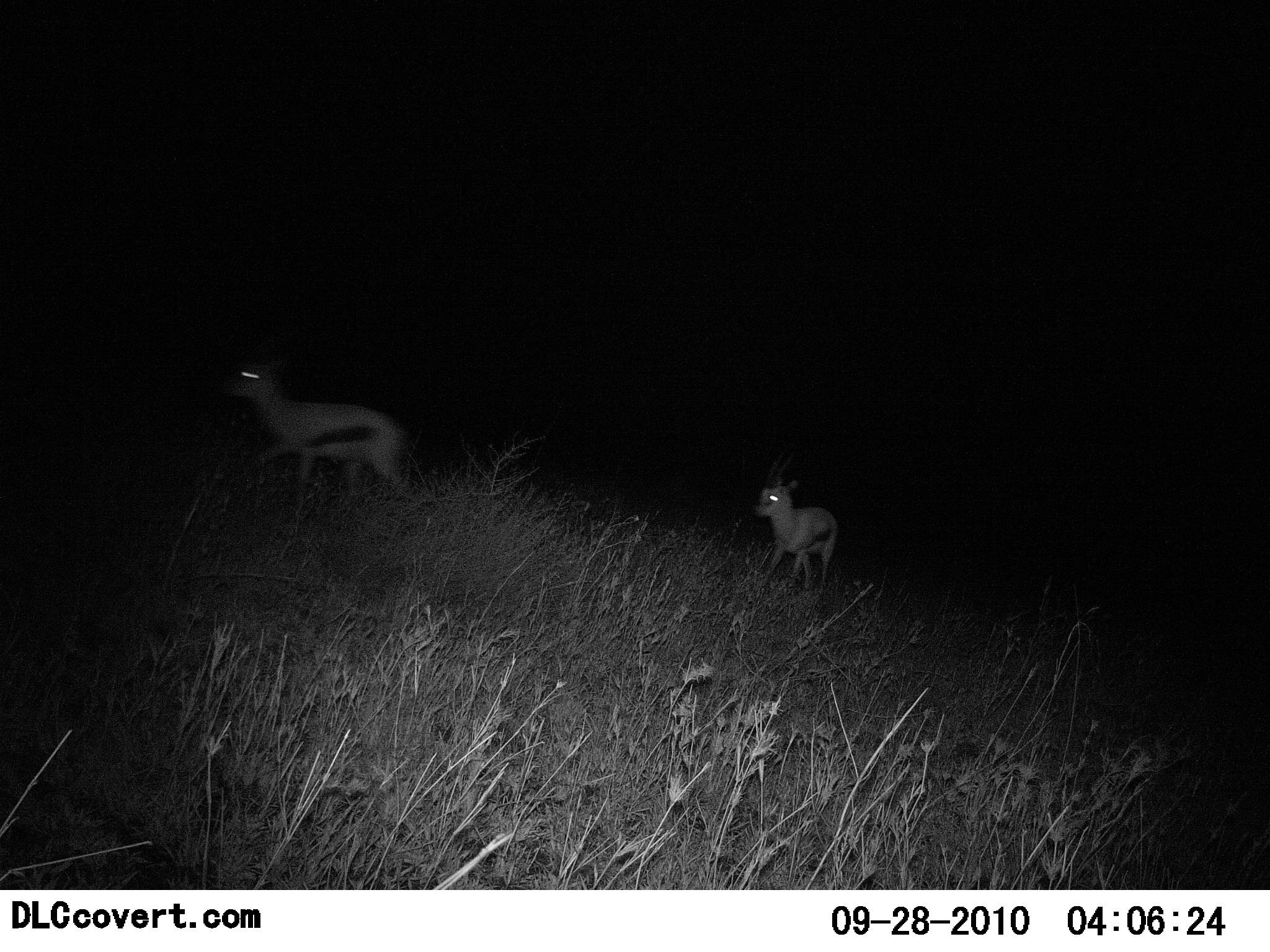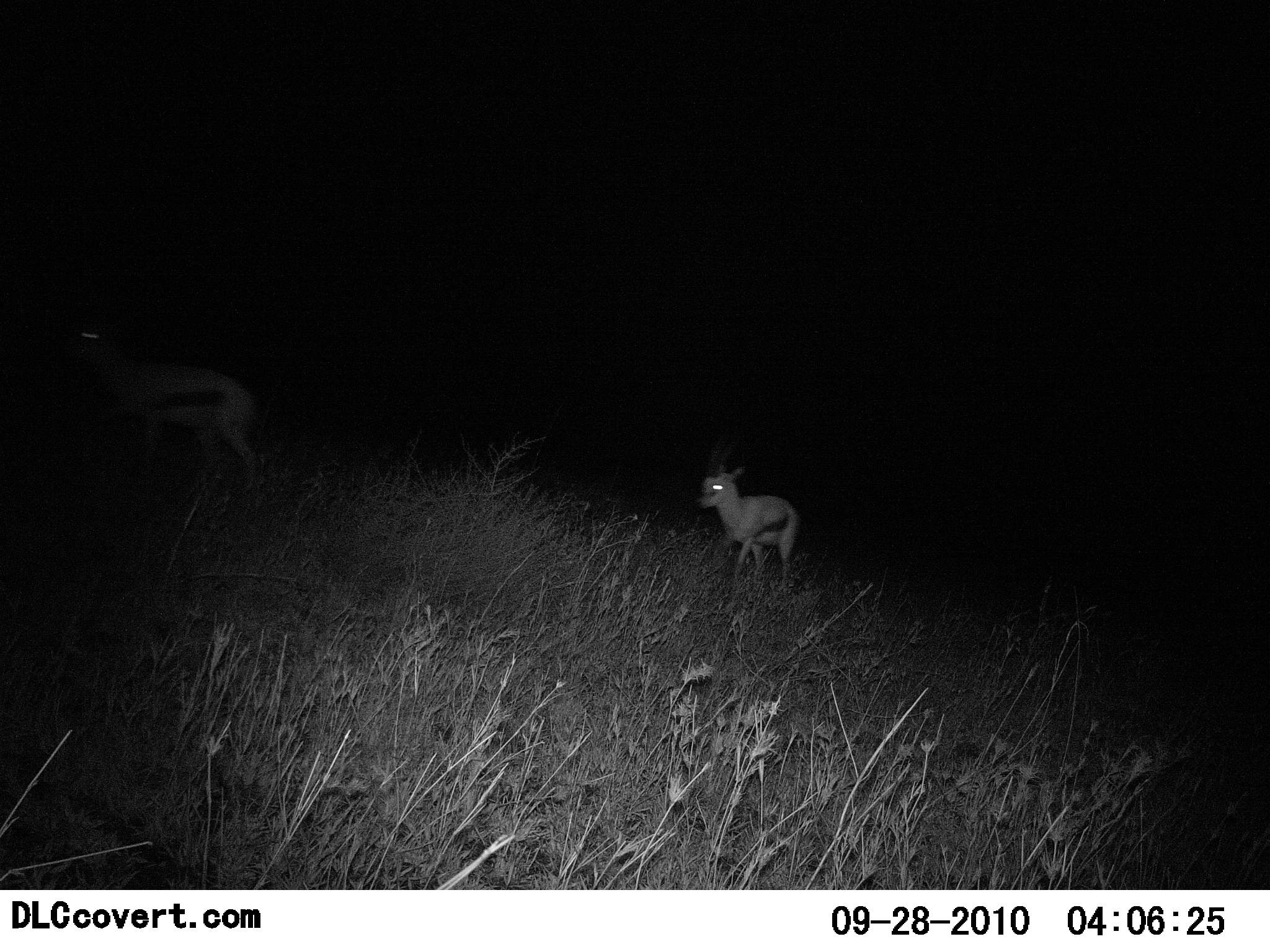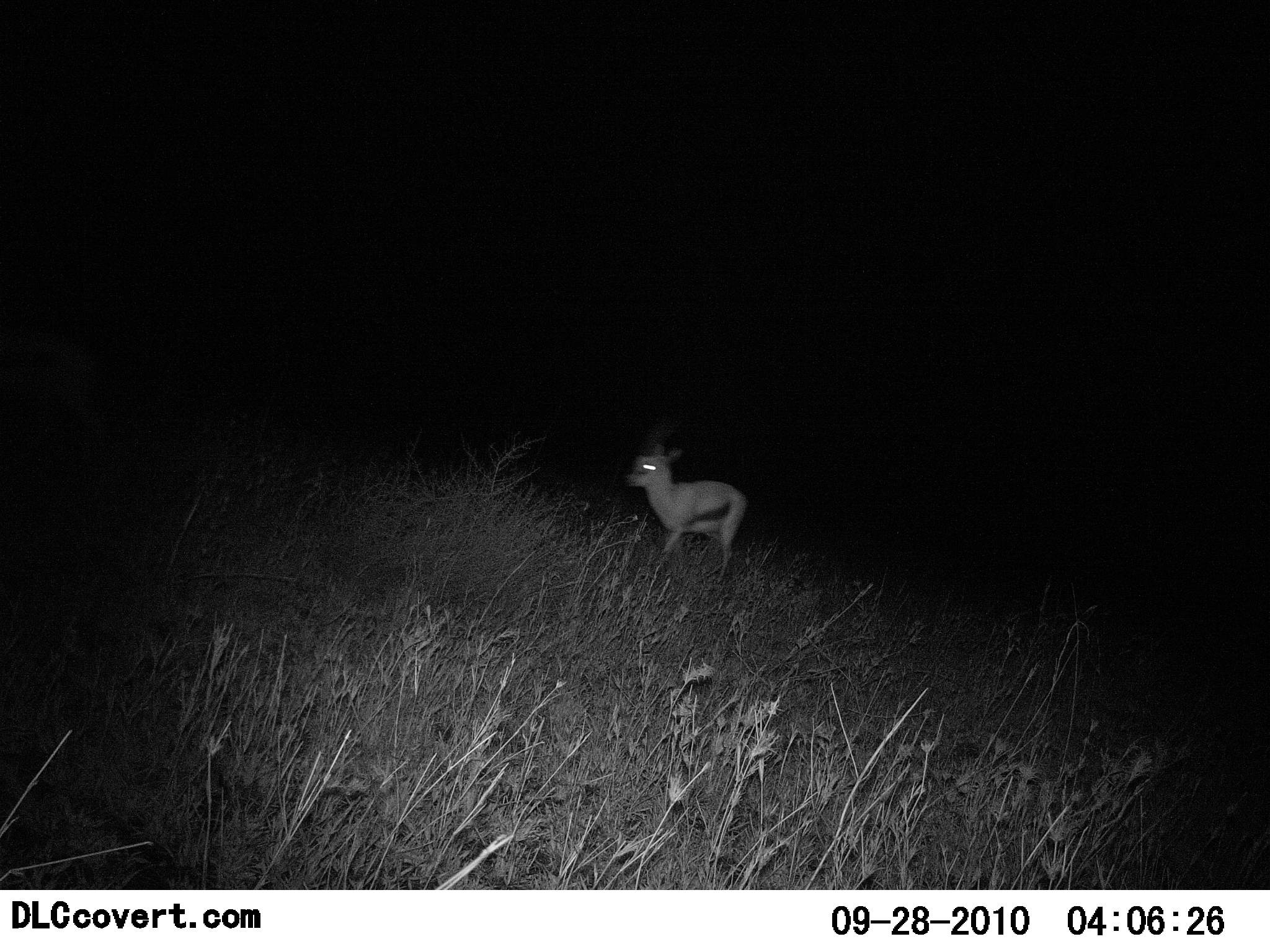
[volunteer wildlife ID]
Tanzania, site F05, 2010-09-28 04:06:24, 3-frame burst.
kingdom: Animalia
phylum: Chordata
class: Mammalia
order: Artiodactyla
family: Bovidae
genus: Eudorcas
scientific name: Eudorcas thomsonii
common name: thomson's gazelle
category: gazellethomsons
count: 2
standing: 7%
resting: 0%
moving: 93%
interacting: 0%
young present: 57%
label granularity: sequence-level